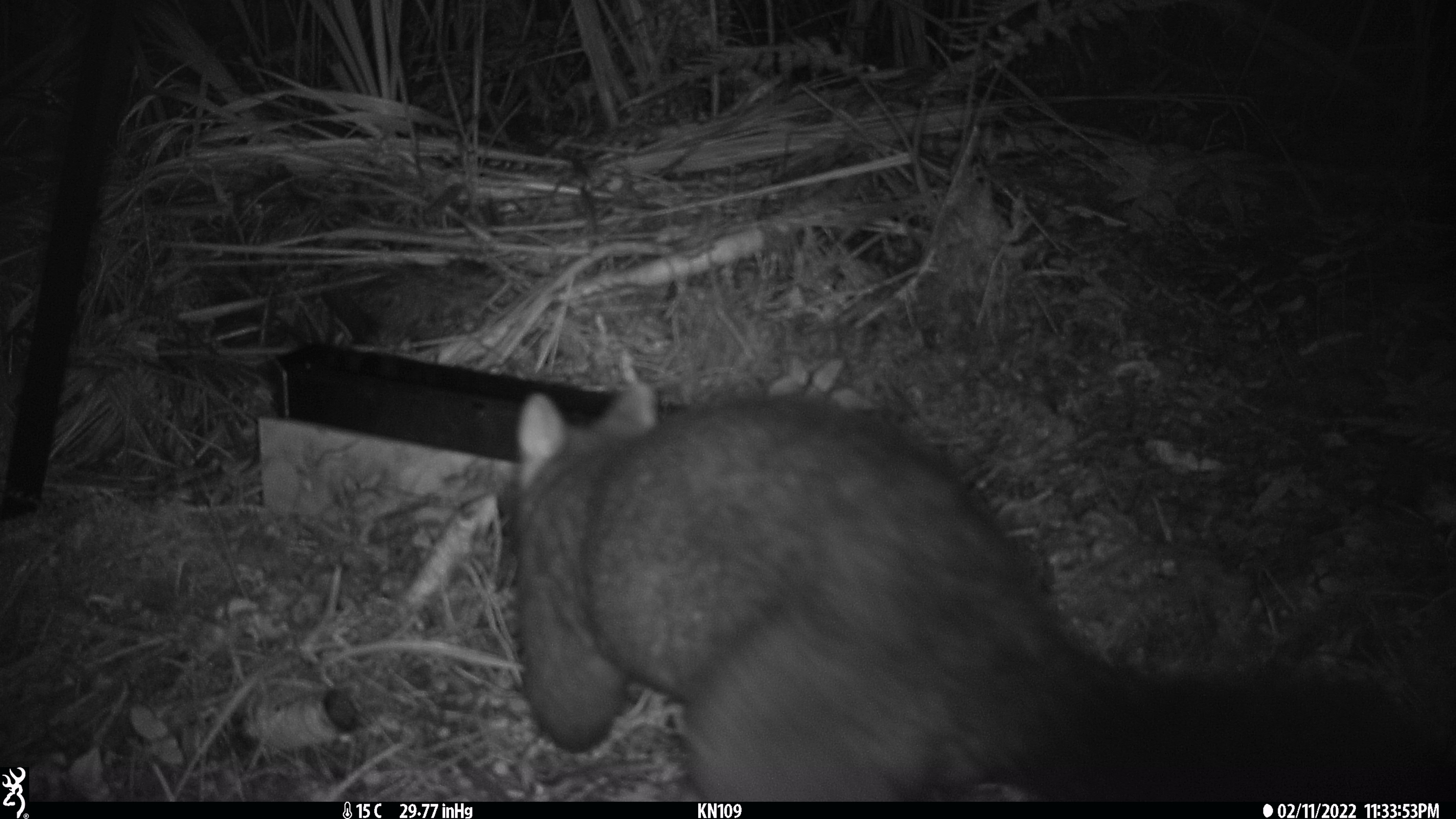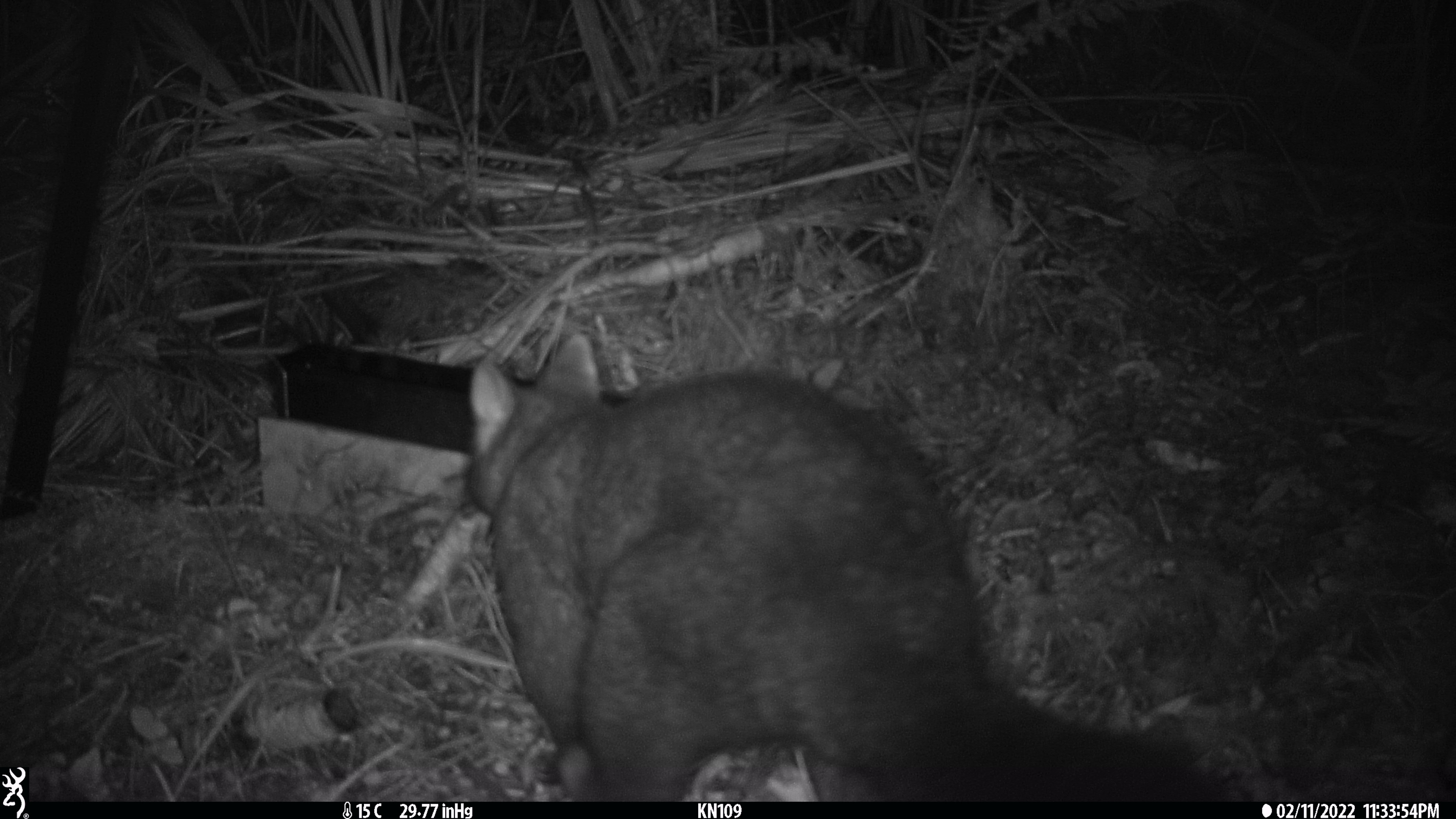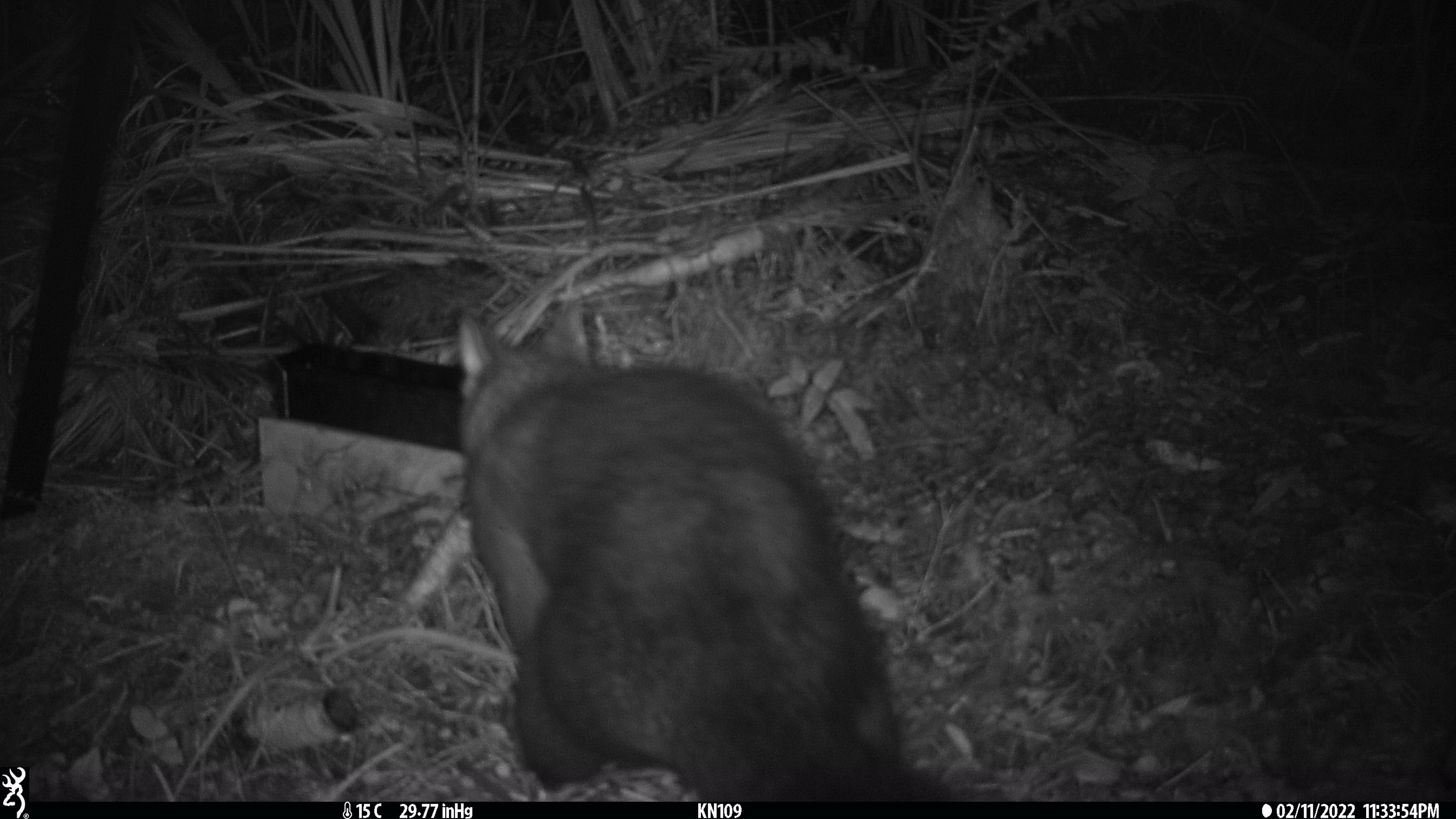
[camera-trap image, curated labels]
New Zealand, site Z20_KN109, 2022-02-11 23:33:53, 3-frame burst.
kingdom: Animalia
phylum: Chordata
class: Mammalia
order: Diprotodontia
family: Phalangeridae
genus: Trichosurus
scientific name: Trichosurus vulpecula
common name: common brushtail possum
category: possum